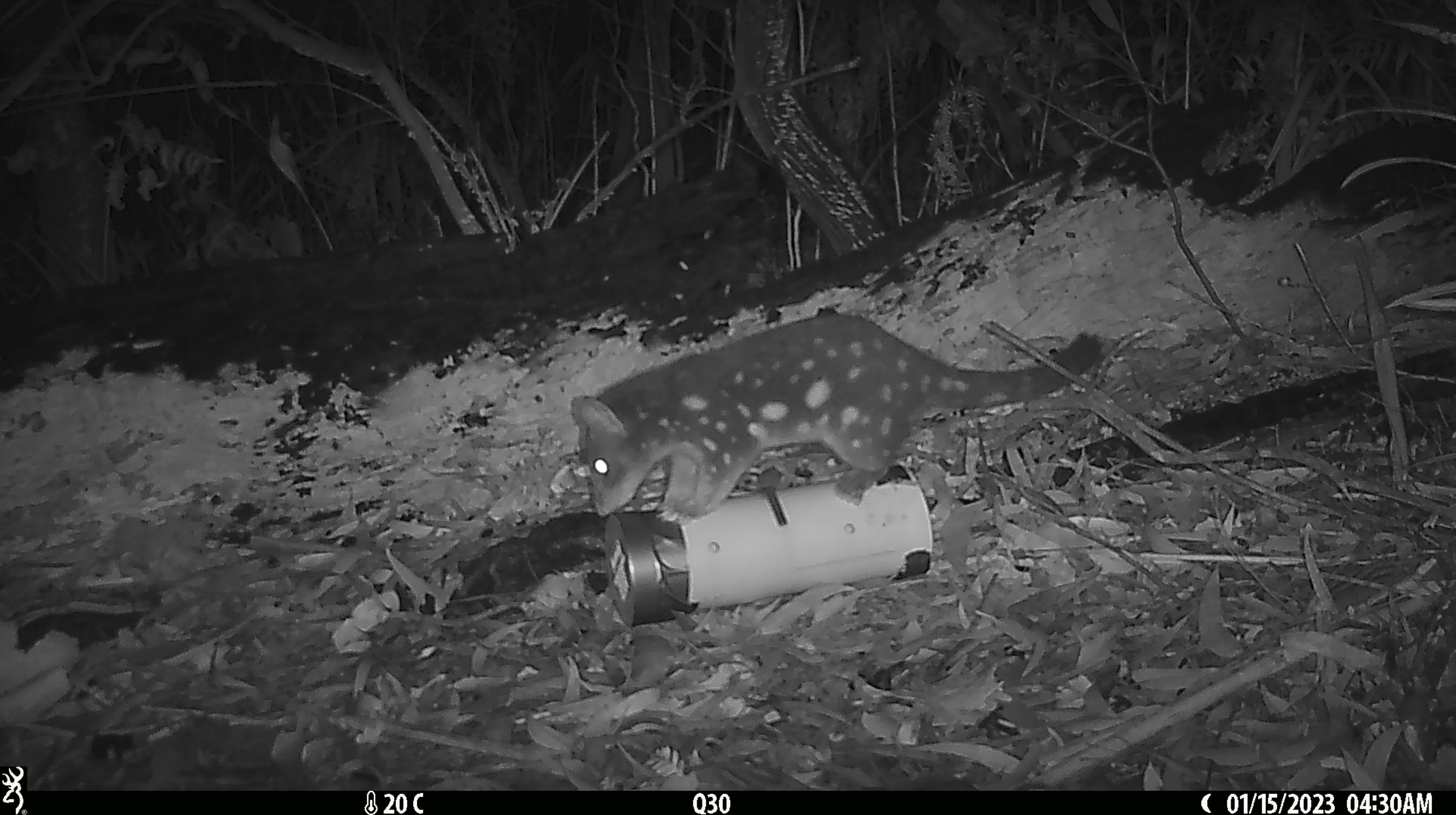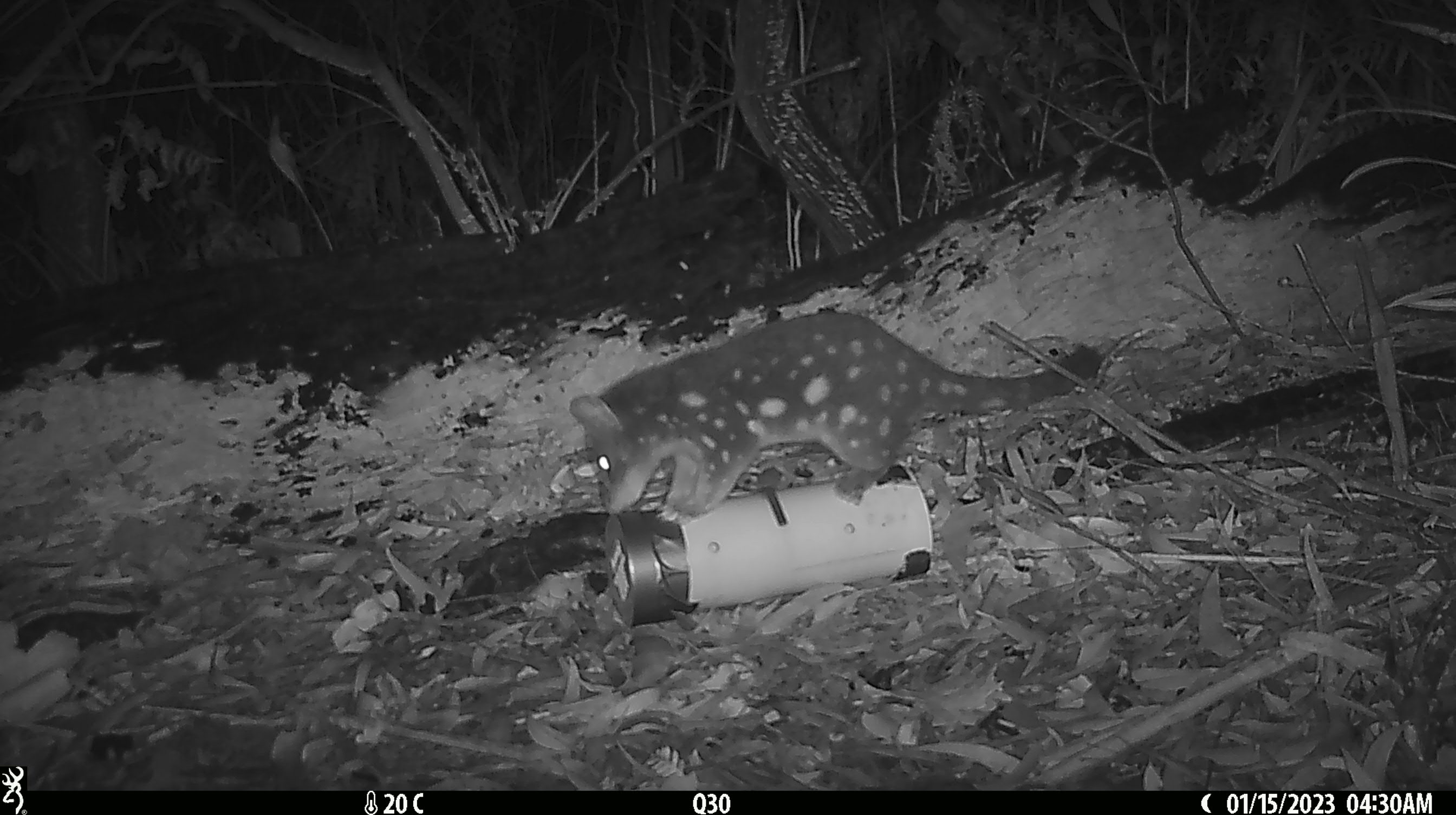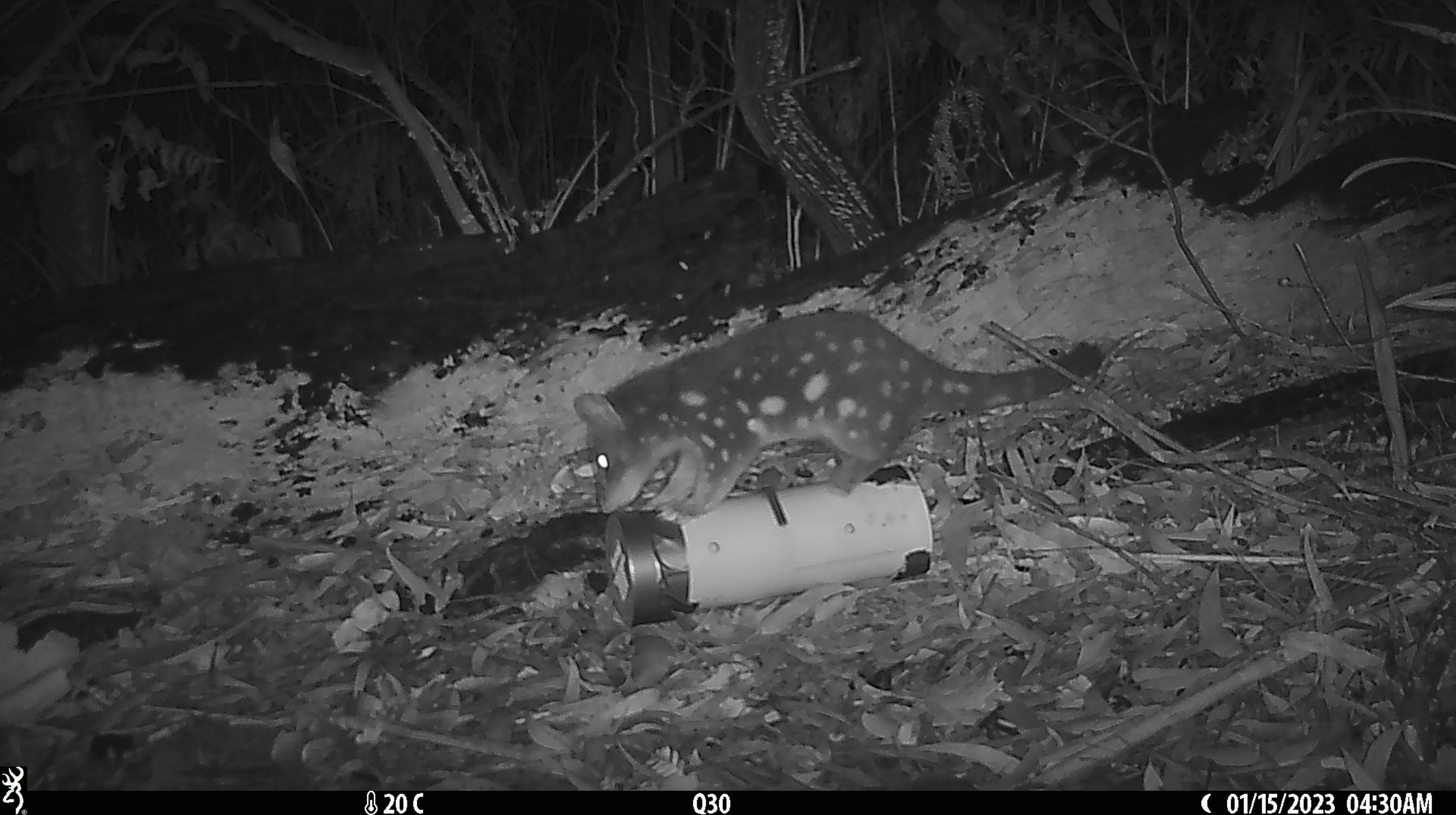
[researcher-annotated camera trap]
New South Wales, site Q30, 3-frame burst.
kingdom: Animalia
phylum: Chordata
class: Mammalia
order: Dasyuromorphia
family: Dasyuridae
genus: Dasyurus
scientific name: Dasyurus maculatus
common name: spotted-tailed quoll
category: quoll